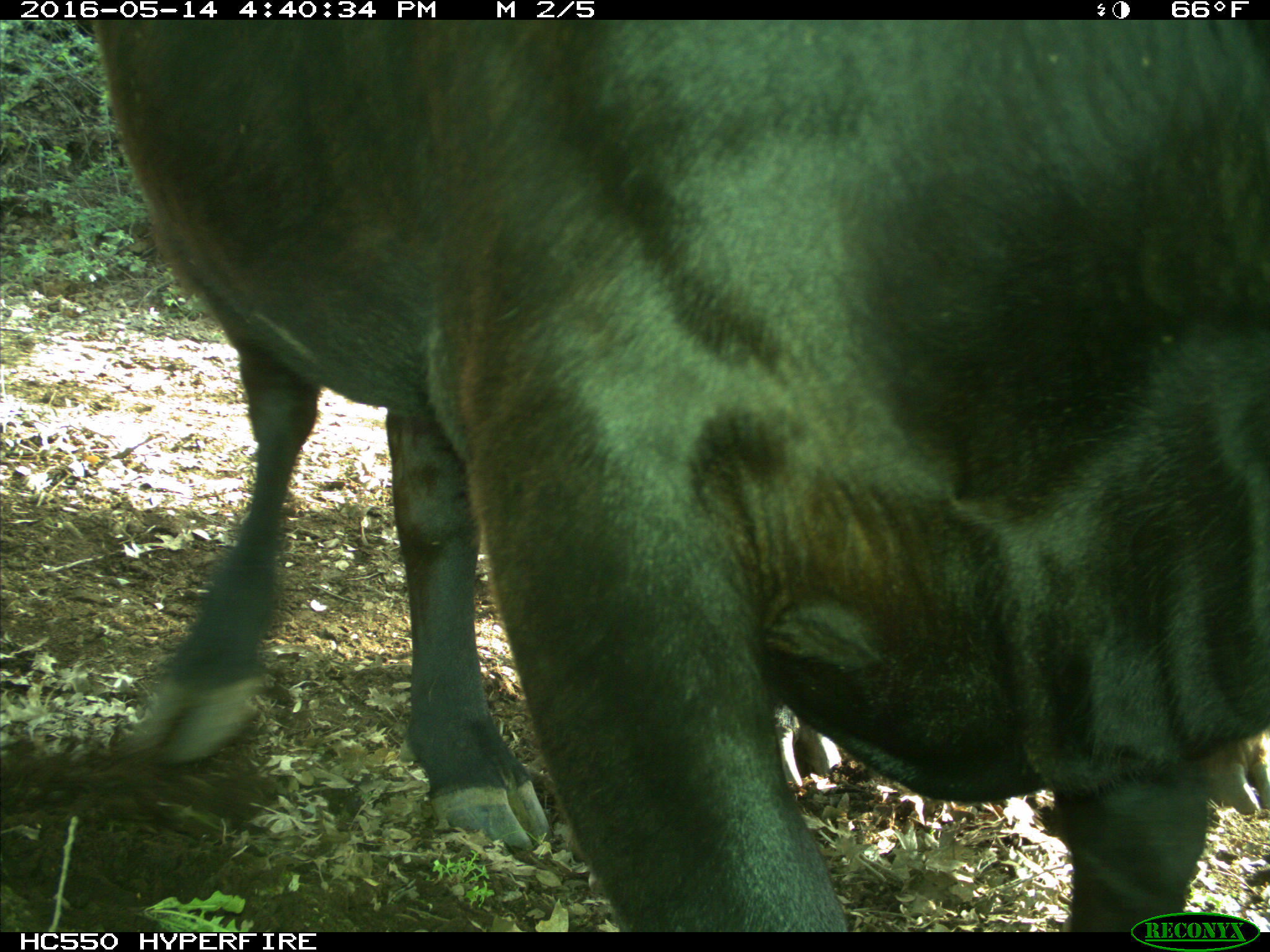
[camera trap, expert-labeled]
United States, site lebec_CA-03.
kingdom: Animalia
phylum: Chordata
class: Mammalia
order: Artiodactyla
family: Bovidae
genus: Bos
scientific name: Bos taurus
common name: domestic cow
Bos taurus (domestic cow).